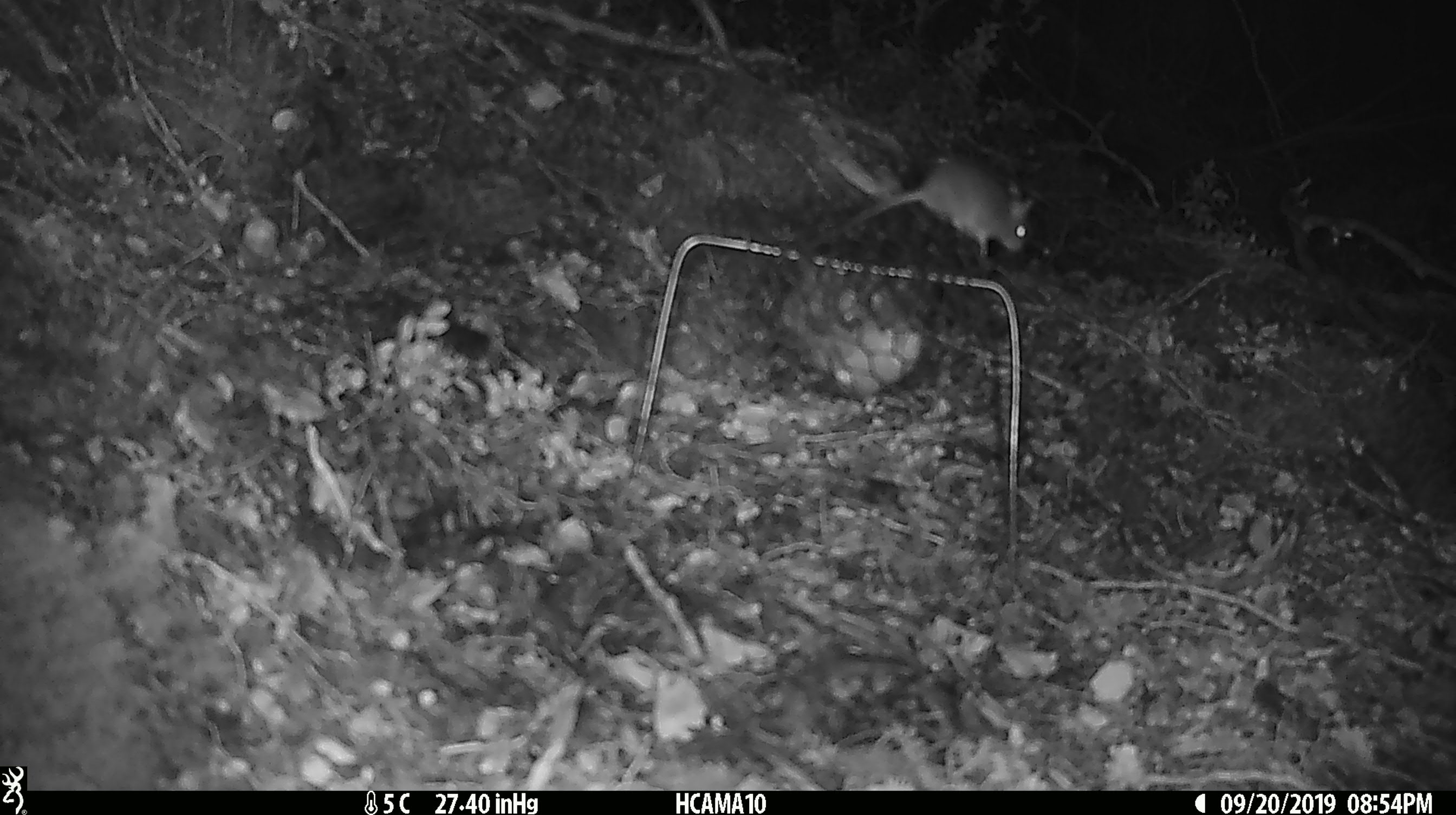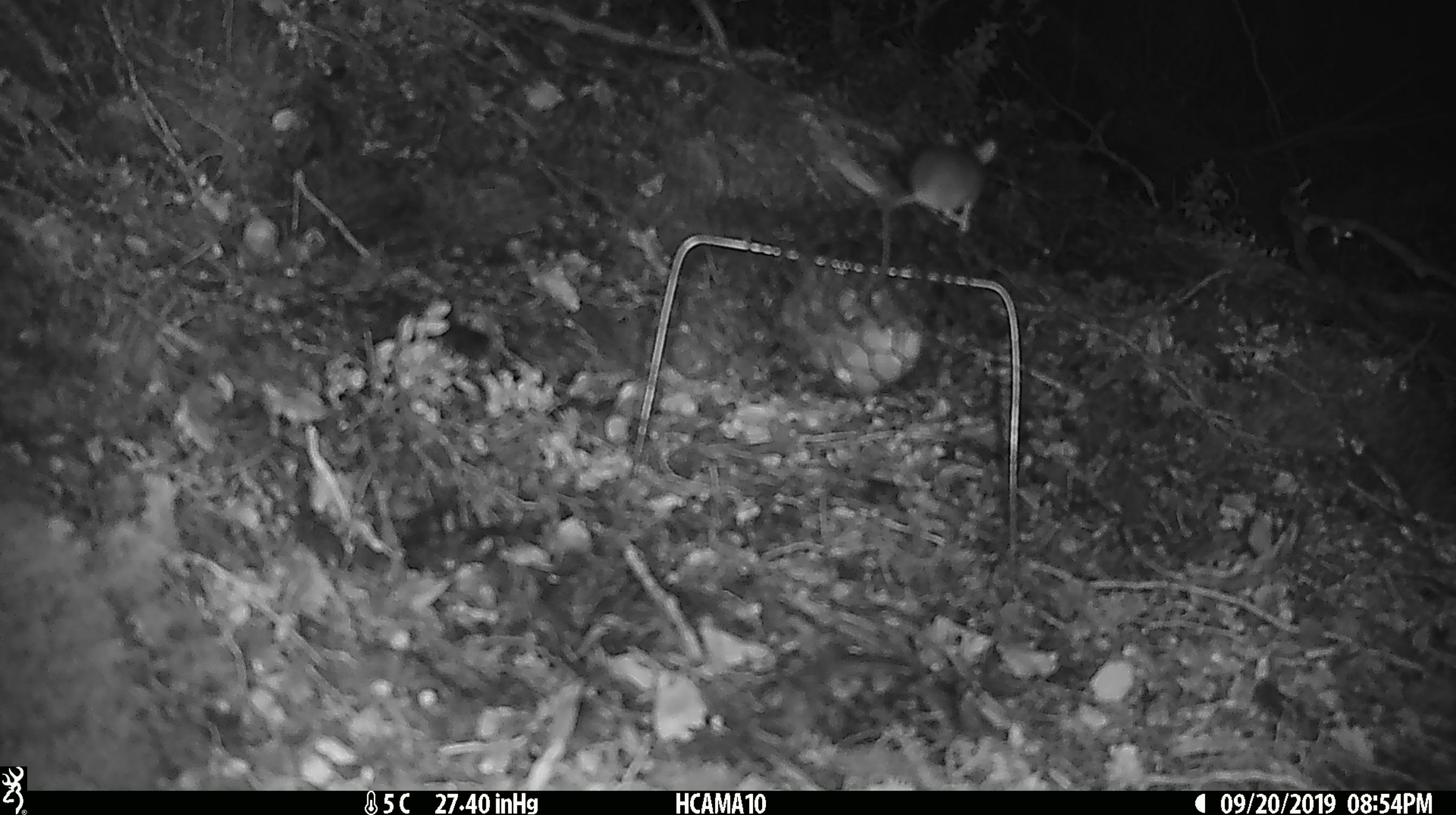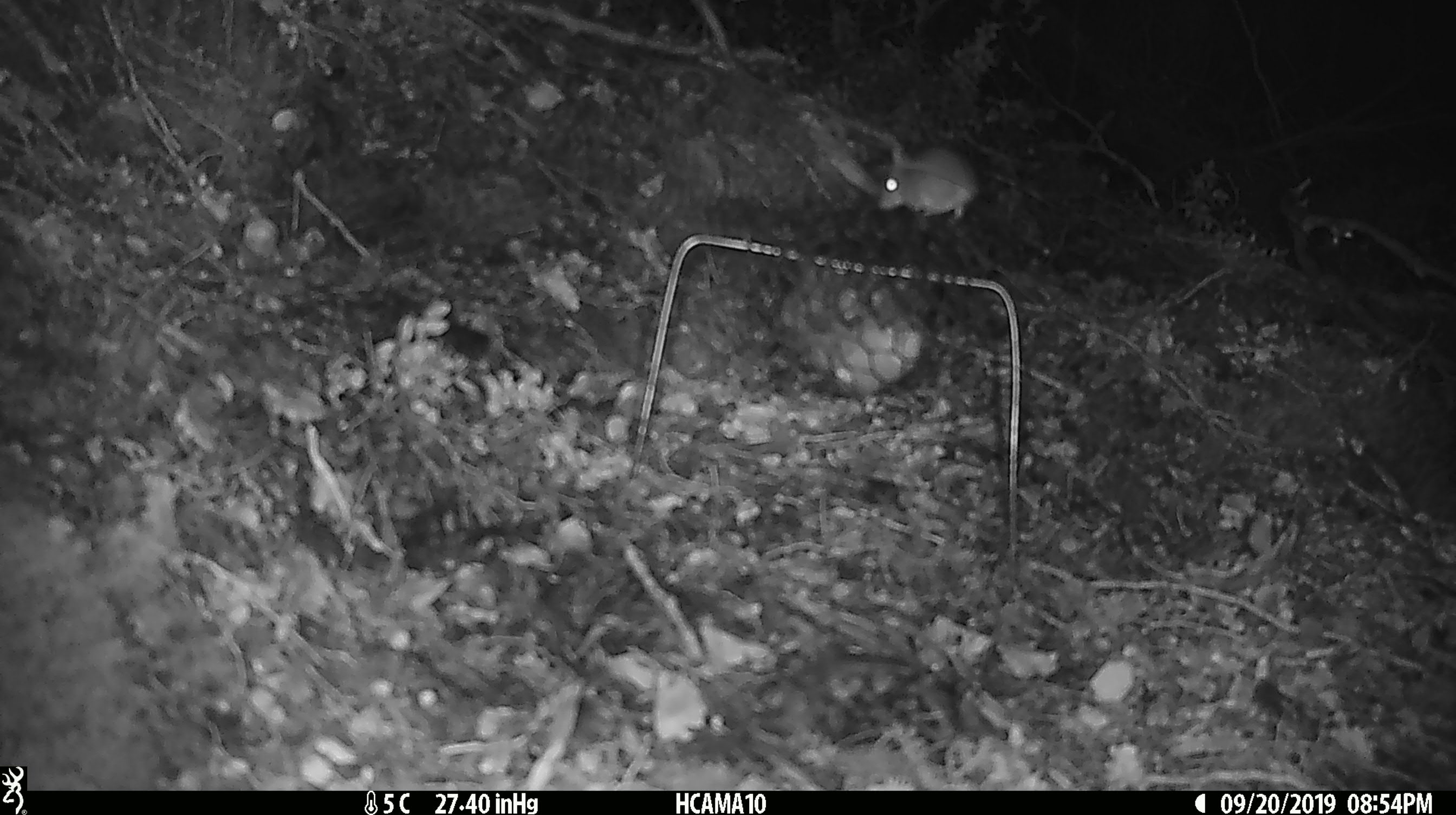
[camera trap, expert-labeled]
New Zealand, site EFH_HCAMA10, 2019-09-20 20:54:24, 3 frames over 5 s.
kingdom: Animalia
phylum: Chordata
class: Mammalia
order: Rodentia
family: Muridae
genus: Mus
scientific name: Mus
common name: mouse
Mouse (Mus).